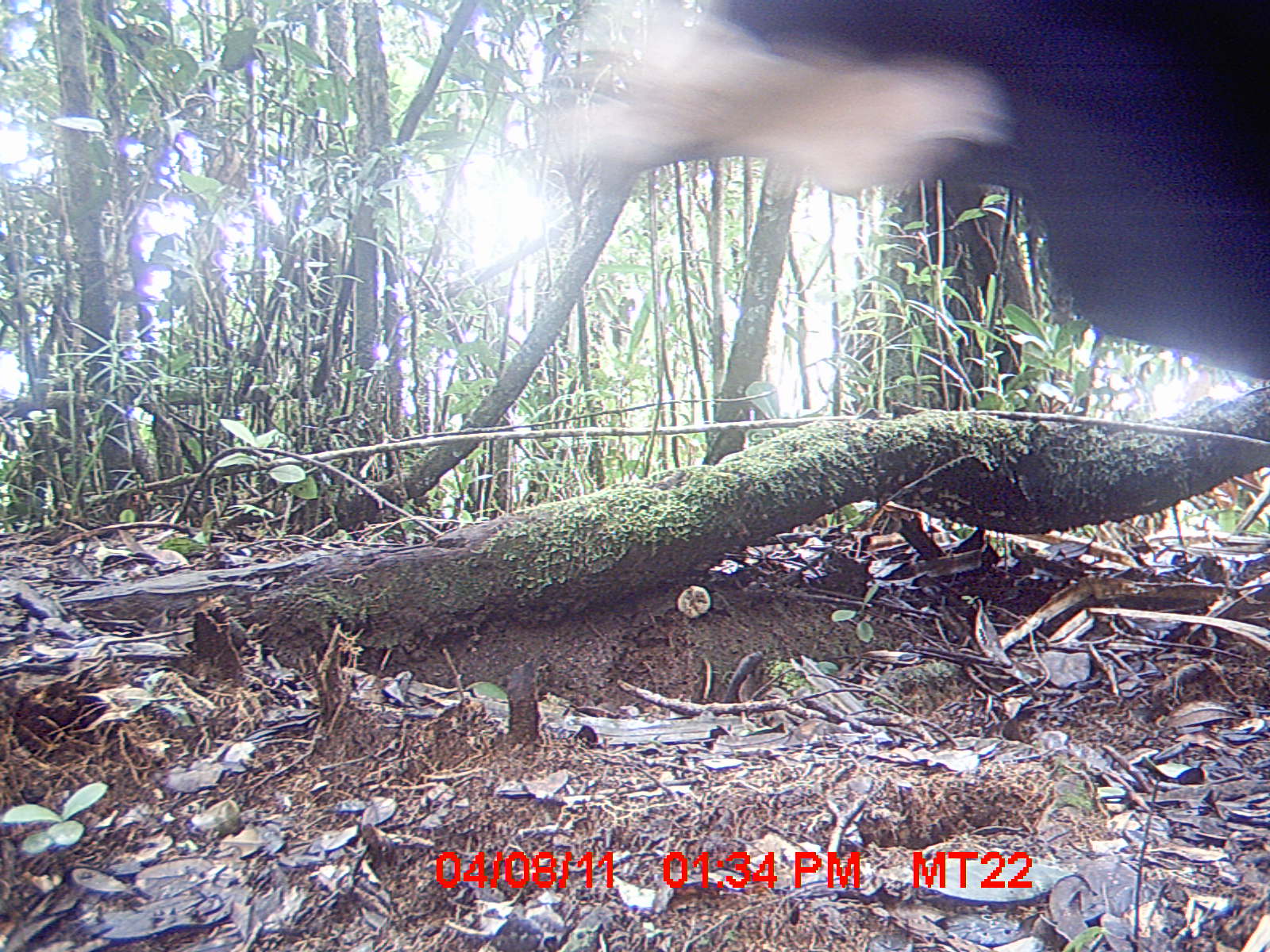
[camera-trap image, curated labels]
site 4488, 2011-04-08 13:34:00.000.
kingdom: Animalia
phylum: Chordata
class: Mammalia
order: Artiodactyla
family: Bovidae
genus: Bos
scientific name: Bos taurus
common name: domestic cattle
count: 2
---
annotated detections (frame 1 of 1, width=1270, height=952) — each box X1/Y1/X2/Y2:
bos taurus: 541/0/1270/380